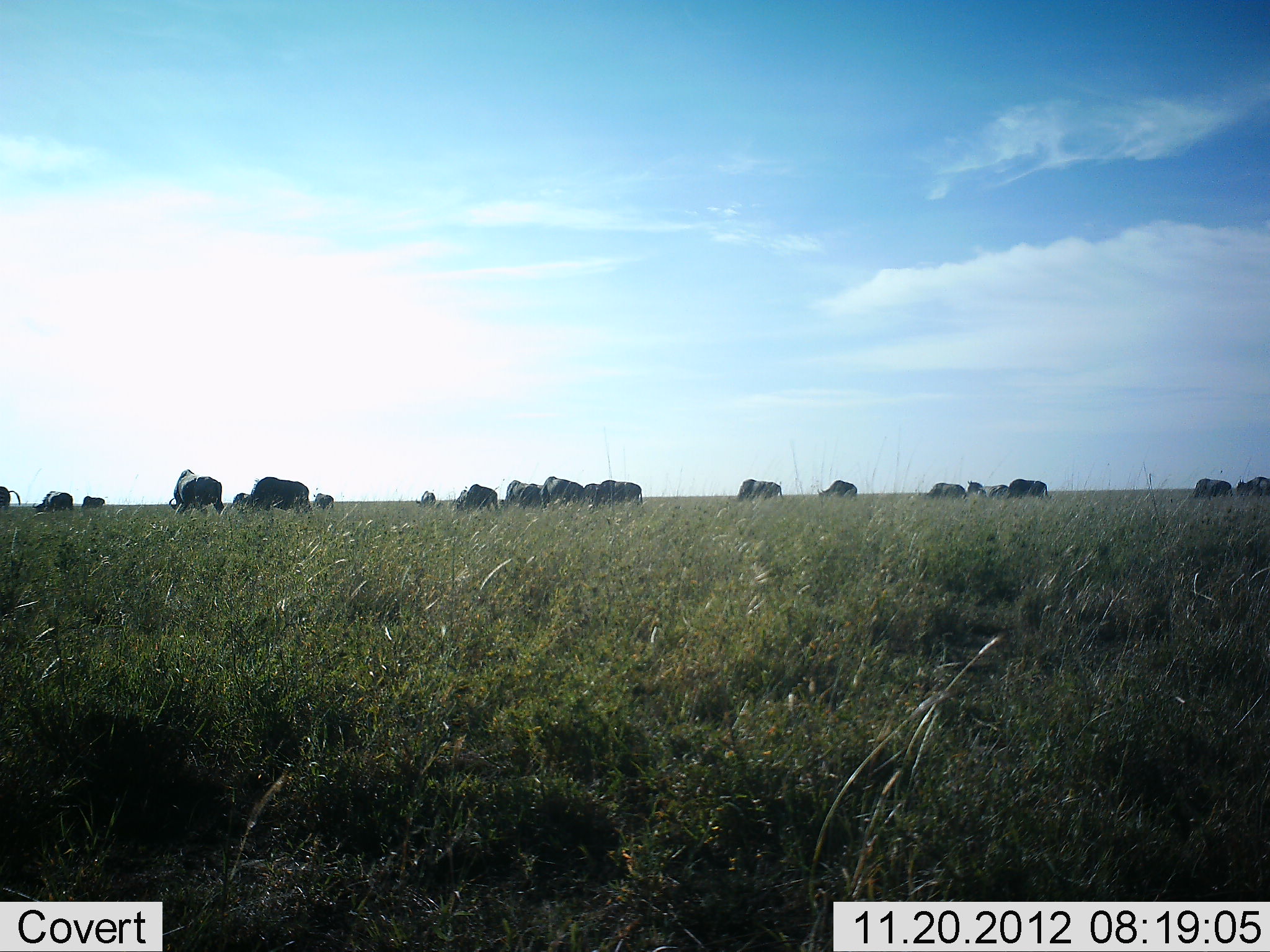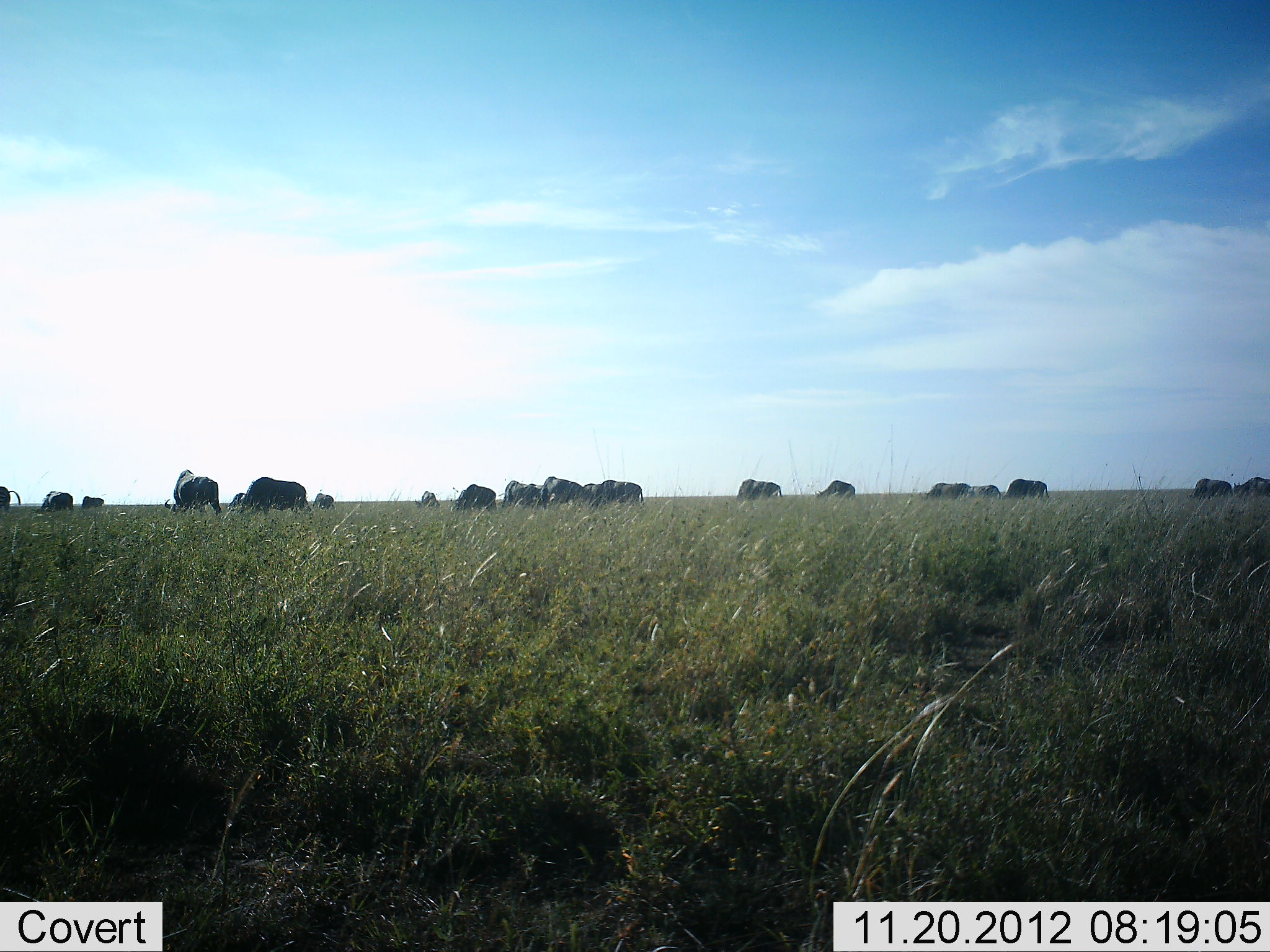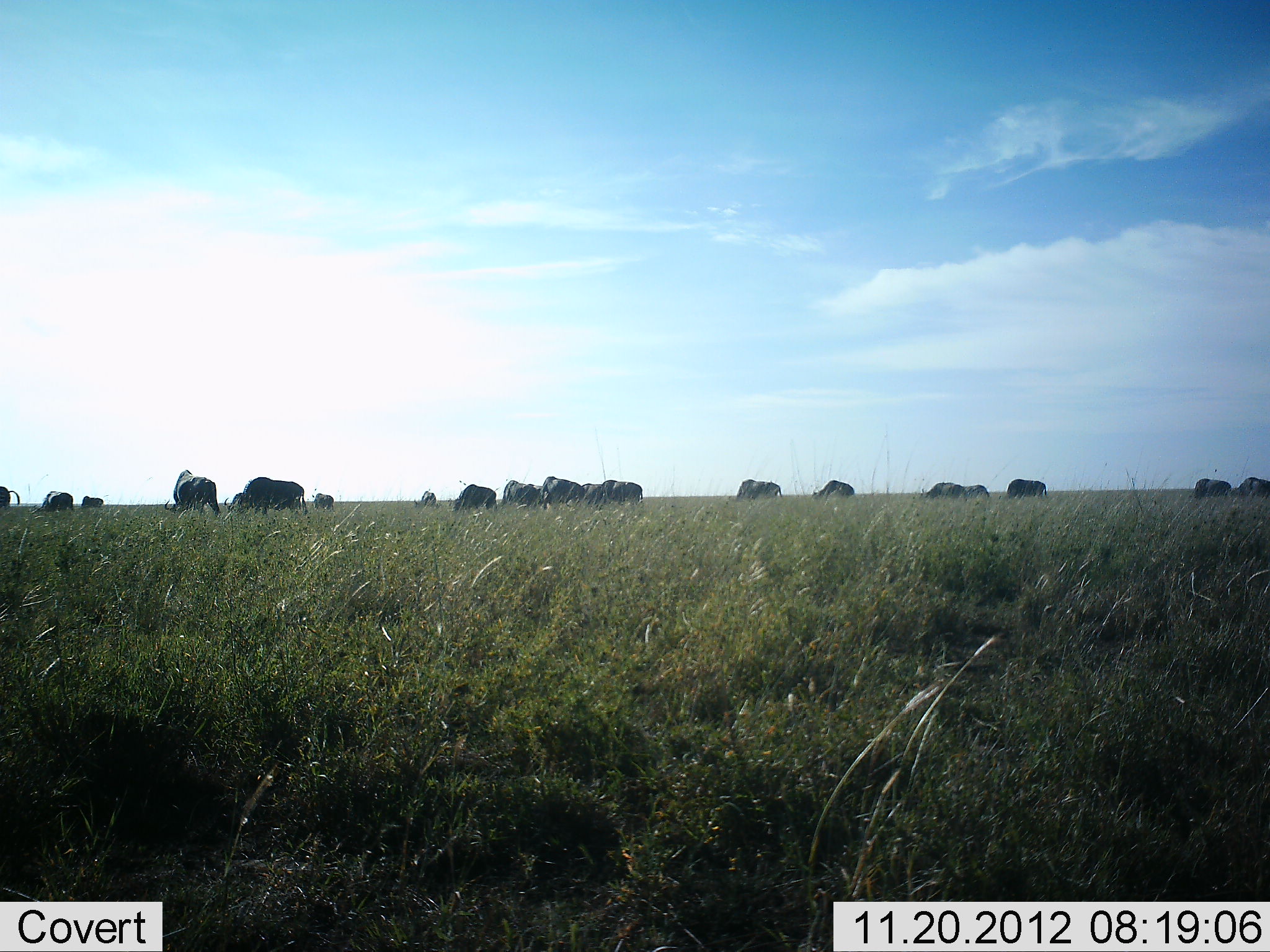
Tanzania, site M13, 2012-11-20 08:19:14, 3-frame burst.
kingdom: Animalia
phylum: Chordata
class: Mammalia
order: Artiodactyla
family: Bovidae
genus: Connochaetes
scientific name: Connochaetes taurinus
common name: blue wildebeest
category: wildebeest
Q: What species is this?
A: Wildebeest (blue wildebeest) (Connochaetes taurinus).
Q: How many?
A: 11-50.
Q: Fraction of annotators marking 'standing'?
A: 30%.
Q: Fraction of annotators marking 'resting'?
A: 0%.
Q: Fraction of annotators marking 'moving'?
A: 30%.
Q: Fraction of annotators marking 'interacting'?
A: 0%.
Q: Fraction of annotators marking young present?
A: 0%.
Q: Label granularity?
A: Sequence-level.